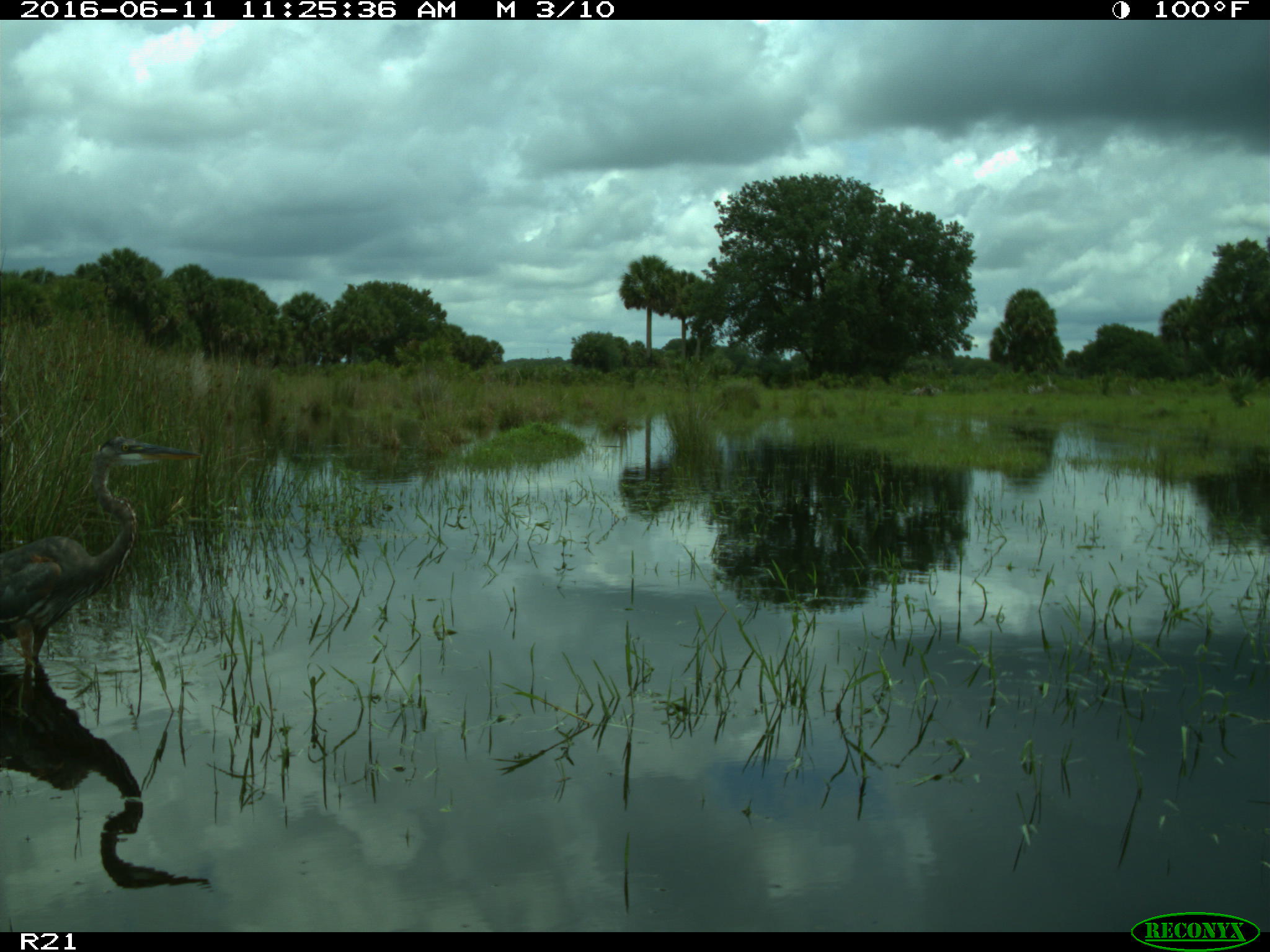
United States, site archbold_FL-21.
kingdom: Animalia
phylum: Chordata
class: Aves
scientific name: Aves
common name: birds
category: unidentified bird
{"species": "unidentified bird (birds) (Aves)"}